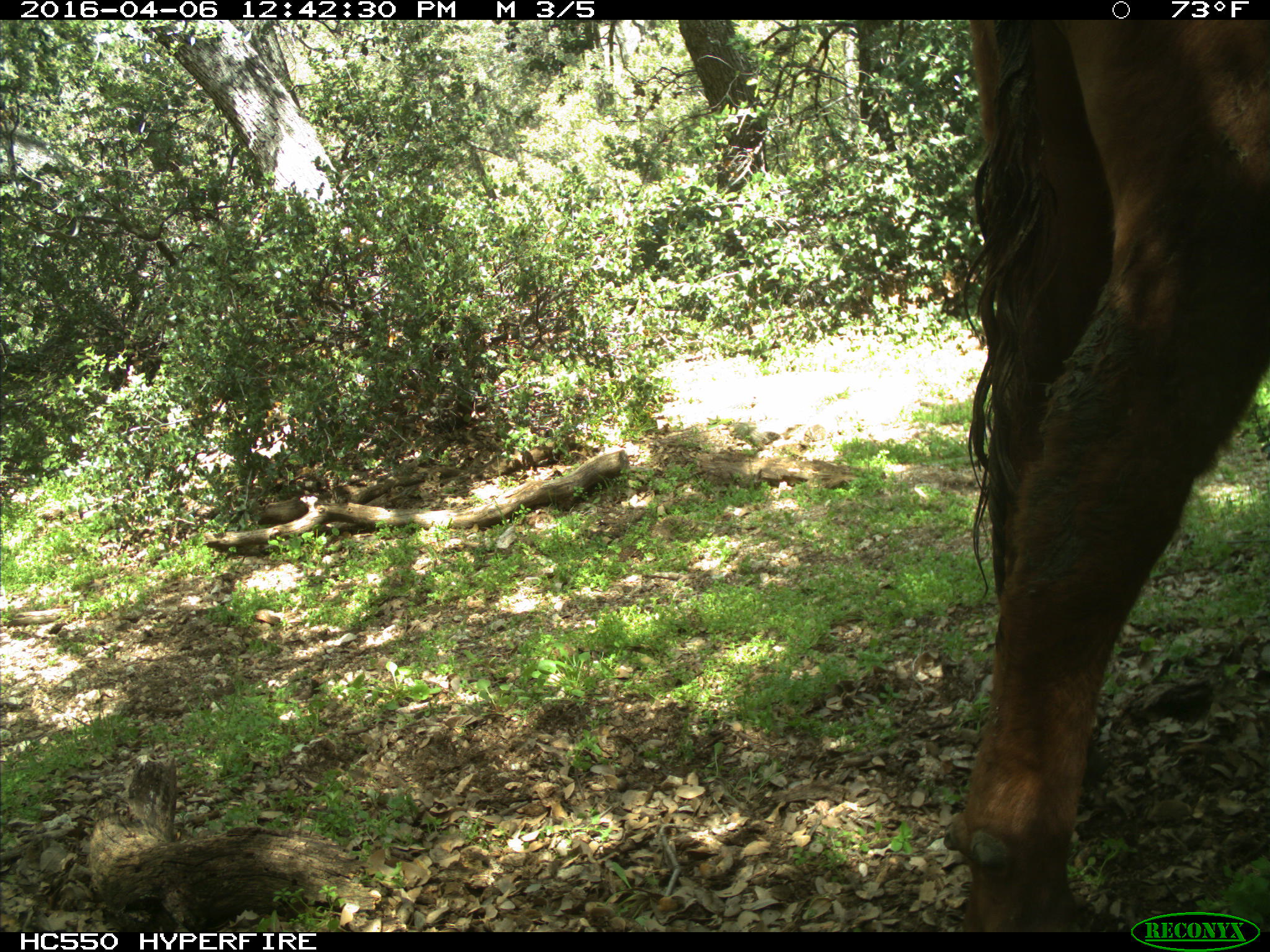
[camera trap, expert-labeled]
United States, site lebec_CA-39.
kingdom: Animalia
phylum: Chordata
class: Mammalia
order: Artiodactyla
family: Bovidae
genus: Bos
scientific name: Bos taurus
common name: domestic cow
Bos taurus (domestic cow).